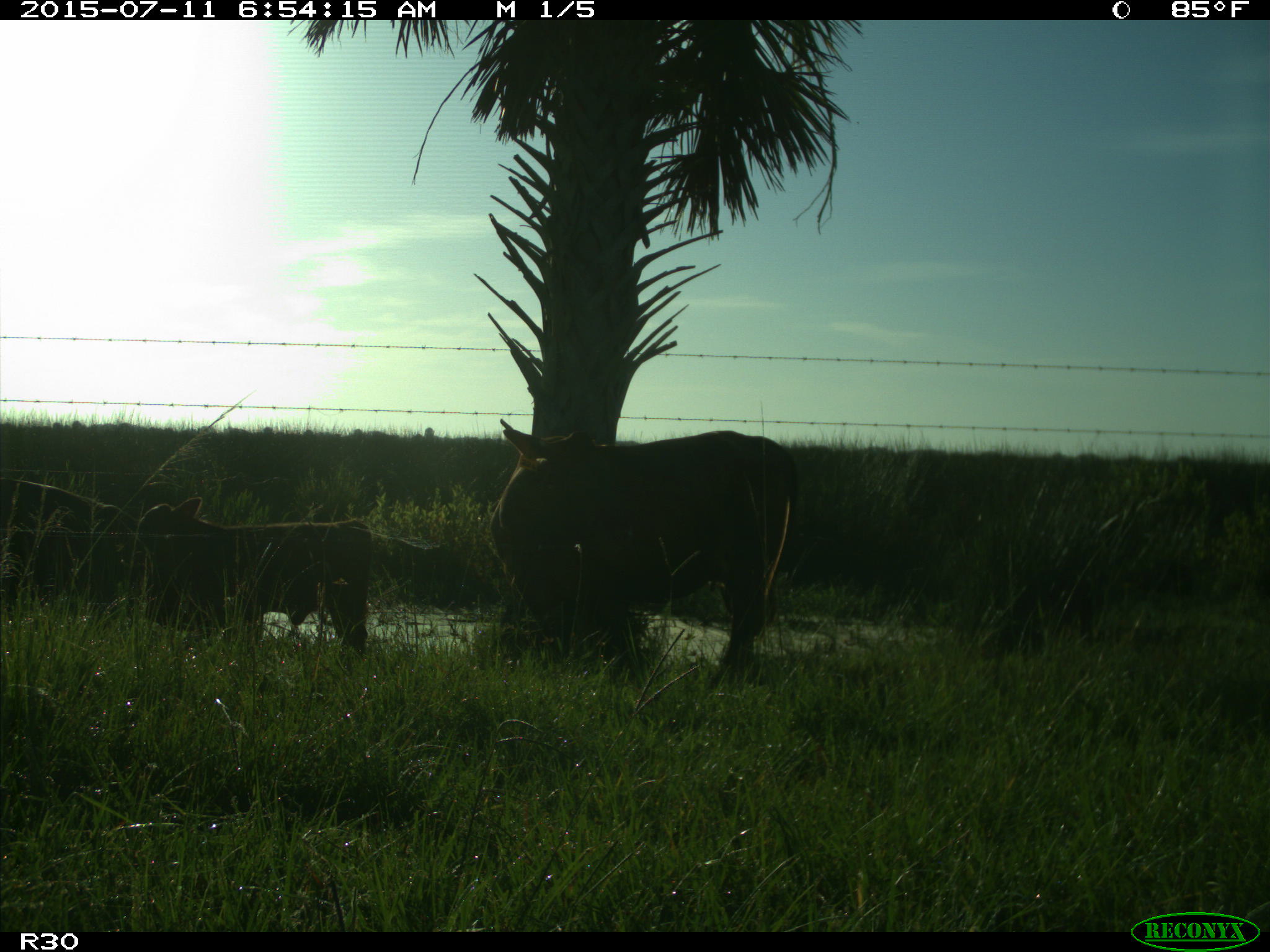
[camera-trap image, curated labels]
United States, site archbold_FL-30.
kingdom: Animalia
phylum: Chordata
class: Mammalia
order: Artiodactyla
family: Bovidae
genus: Bos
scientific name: Bos taurus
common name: domestic cow